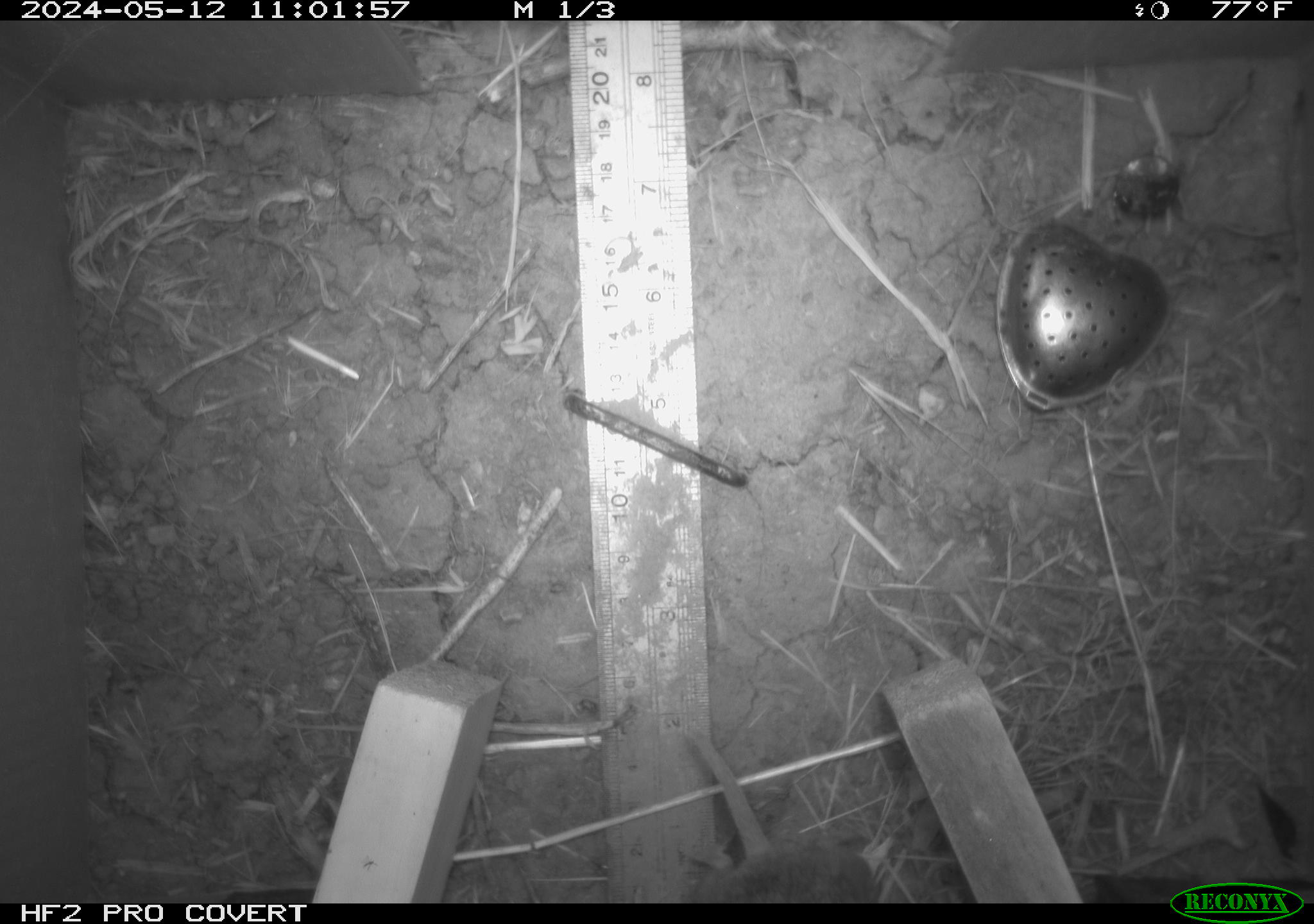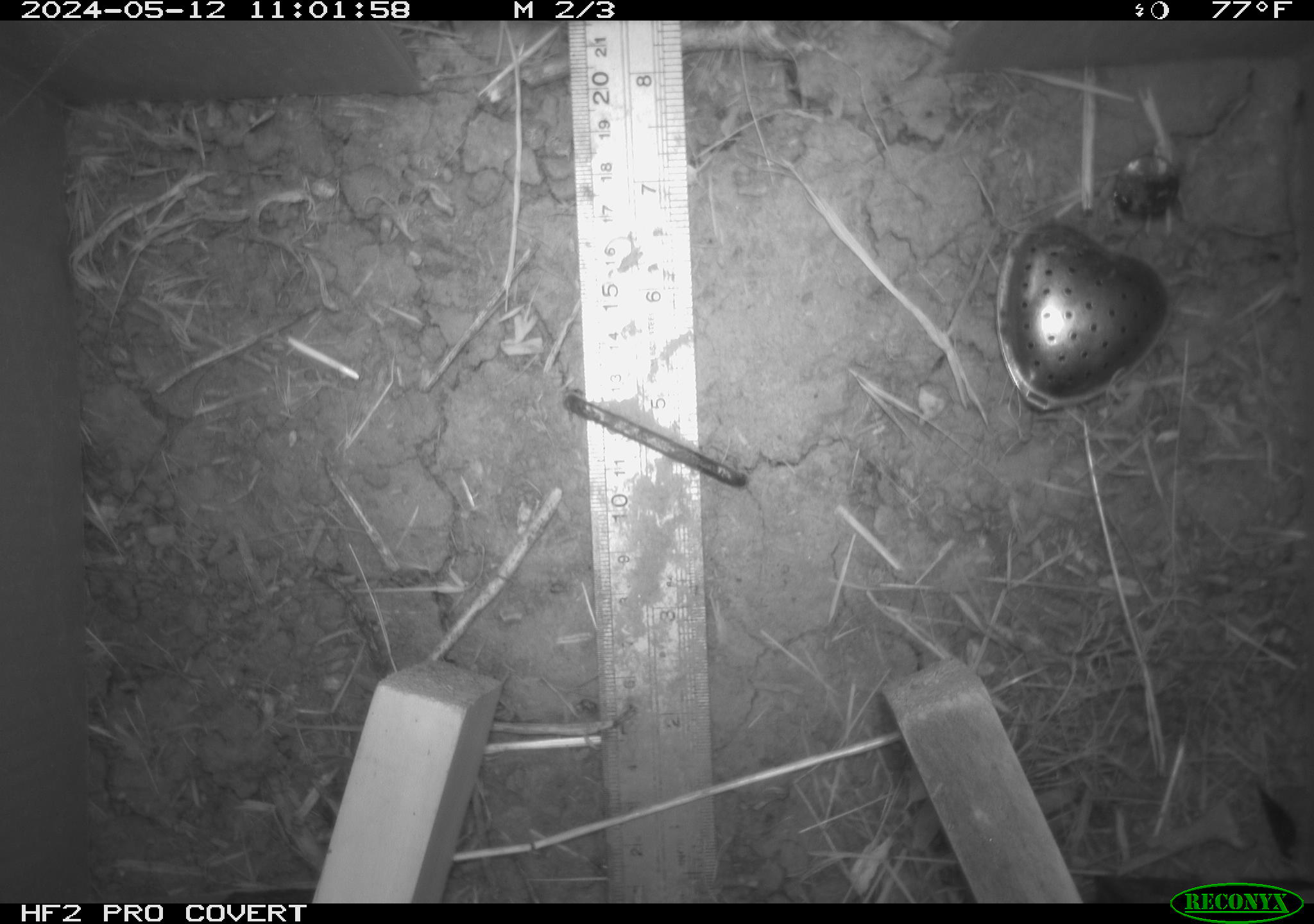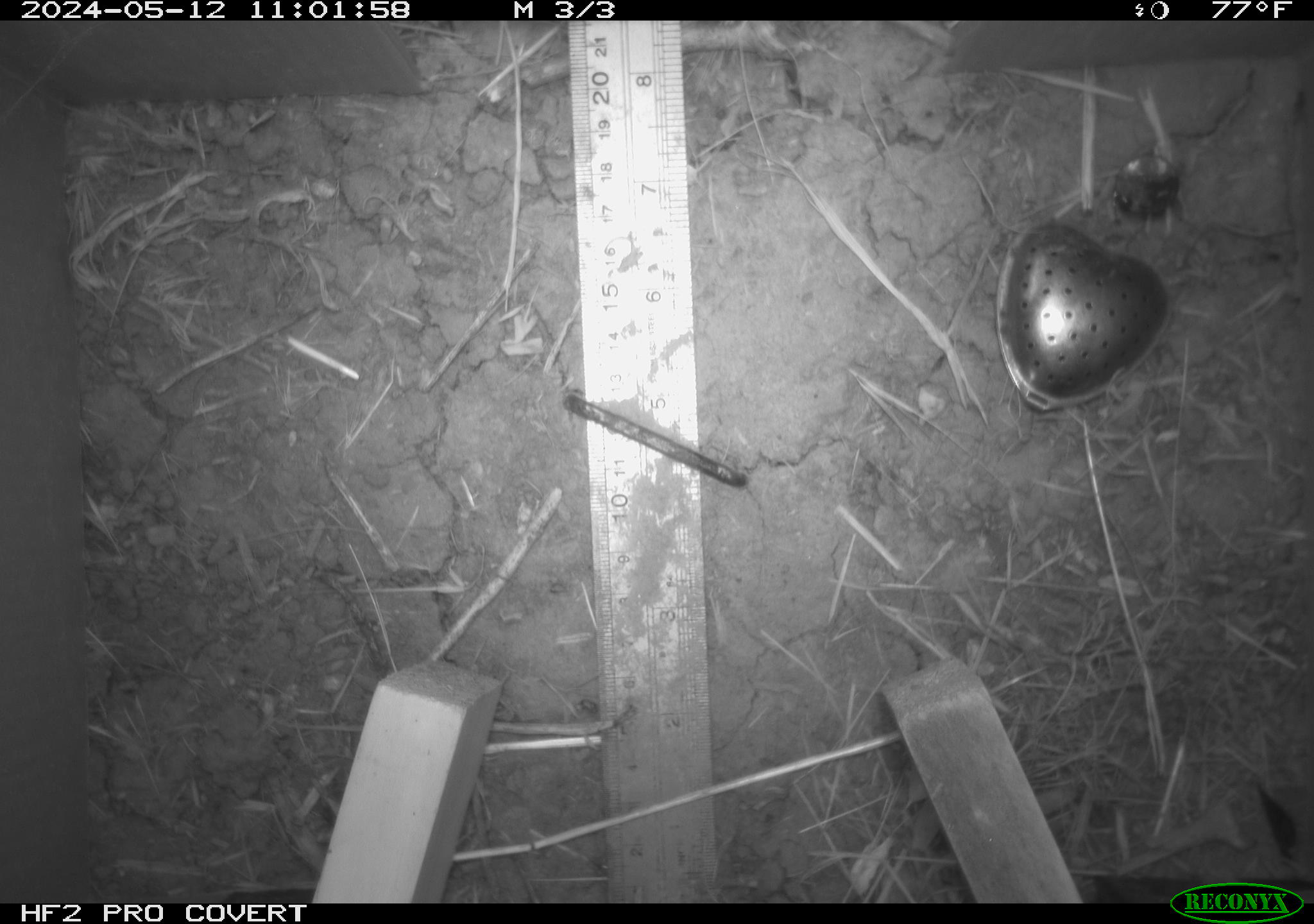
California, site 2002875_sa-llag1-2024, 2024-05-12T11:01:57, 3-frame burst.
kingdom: Animalia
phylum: Chordata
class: Mammalia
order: Rodentia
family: Cricetidae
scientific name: Arvicolinae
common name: voles, lemmings, and muskrats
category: arvicolinae subfamily